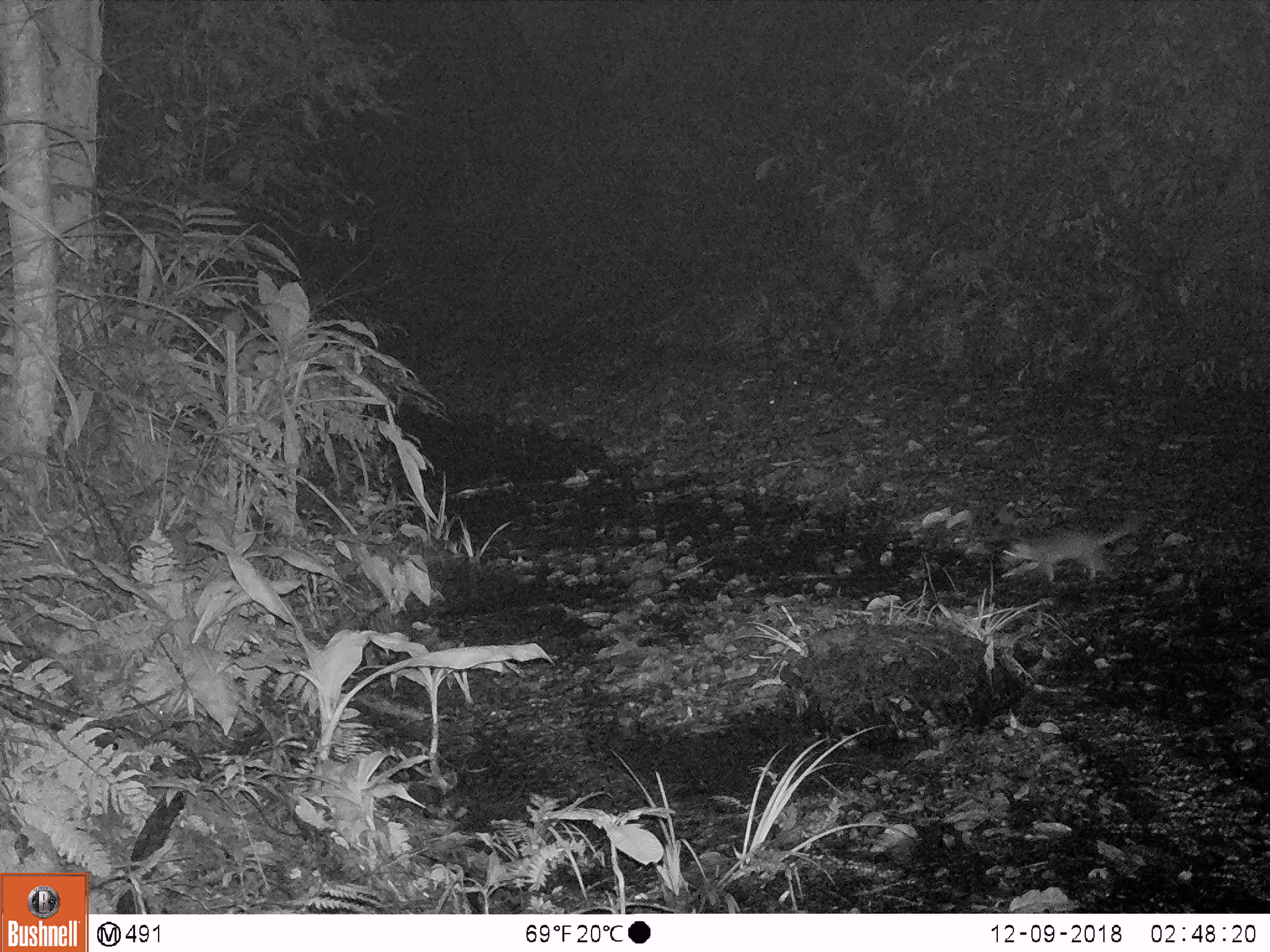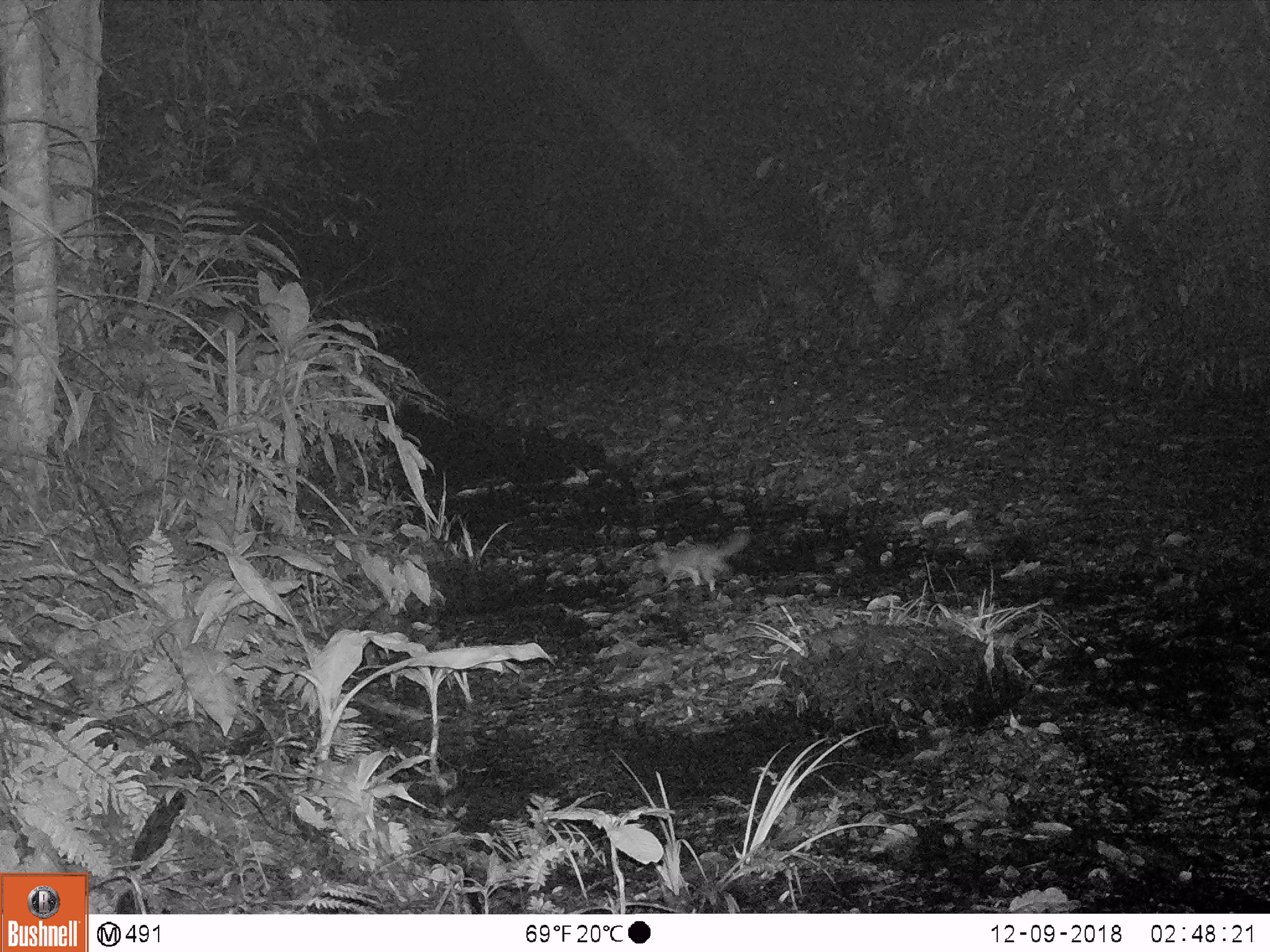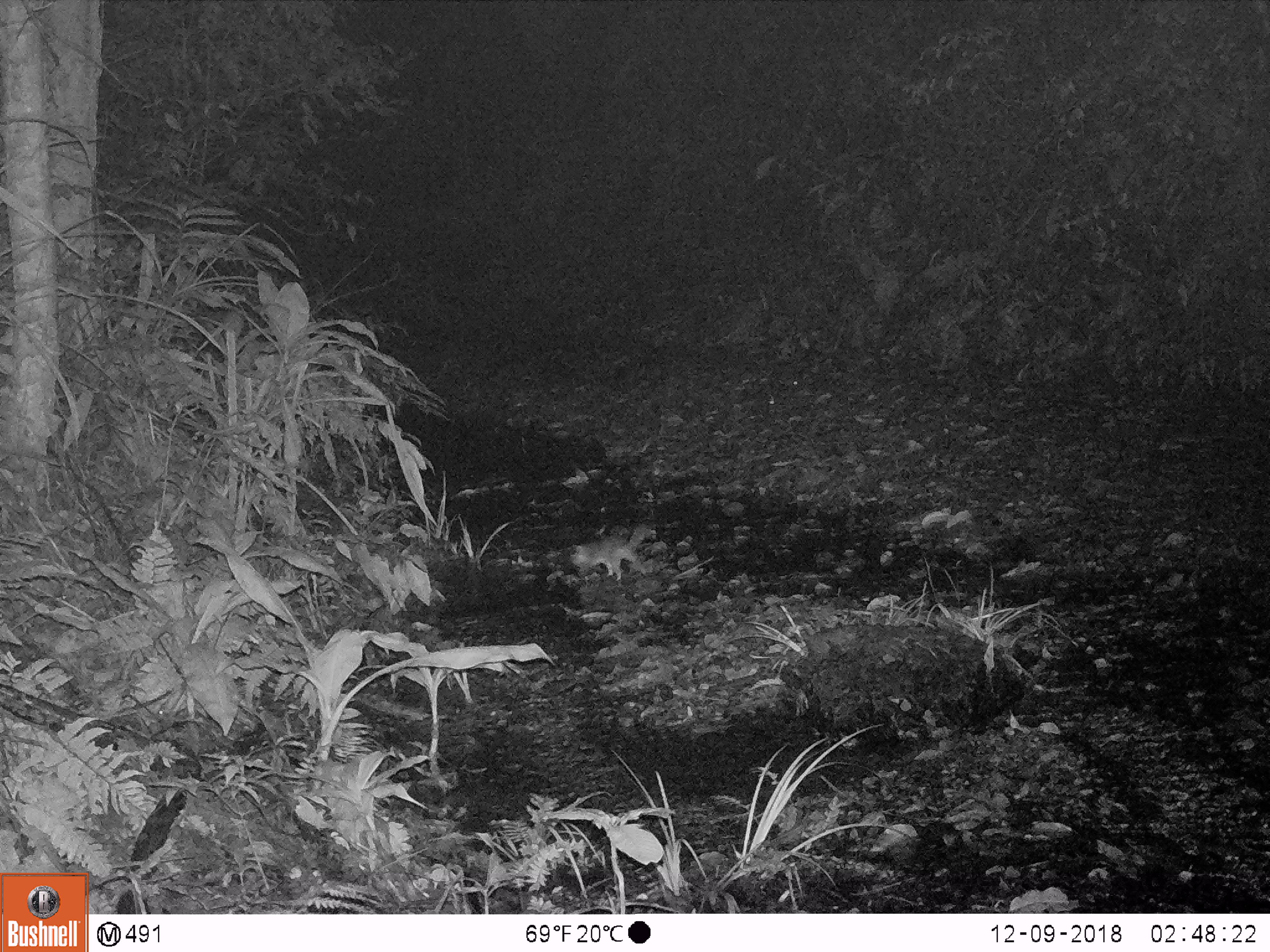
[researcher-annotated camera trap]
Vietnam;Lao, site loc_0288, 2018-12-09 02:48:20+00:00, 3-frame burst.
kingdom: Animalia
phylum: Chordata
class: Mammalia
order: Carnivora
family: Mustelidae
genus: Melogale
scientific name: Melogale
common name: ferret badger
Ferret badger (Melogale). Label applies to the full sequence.